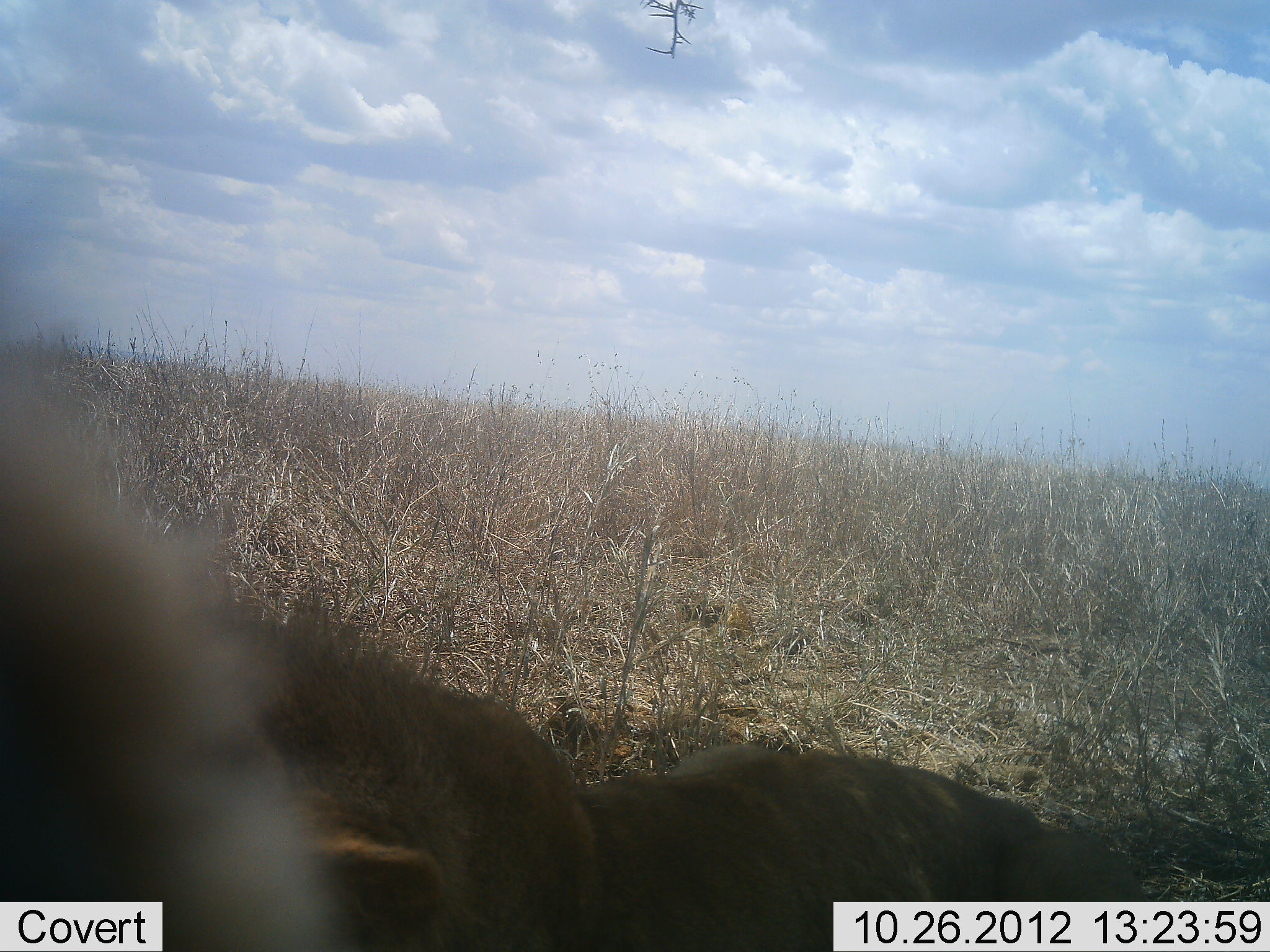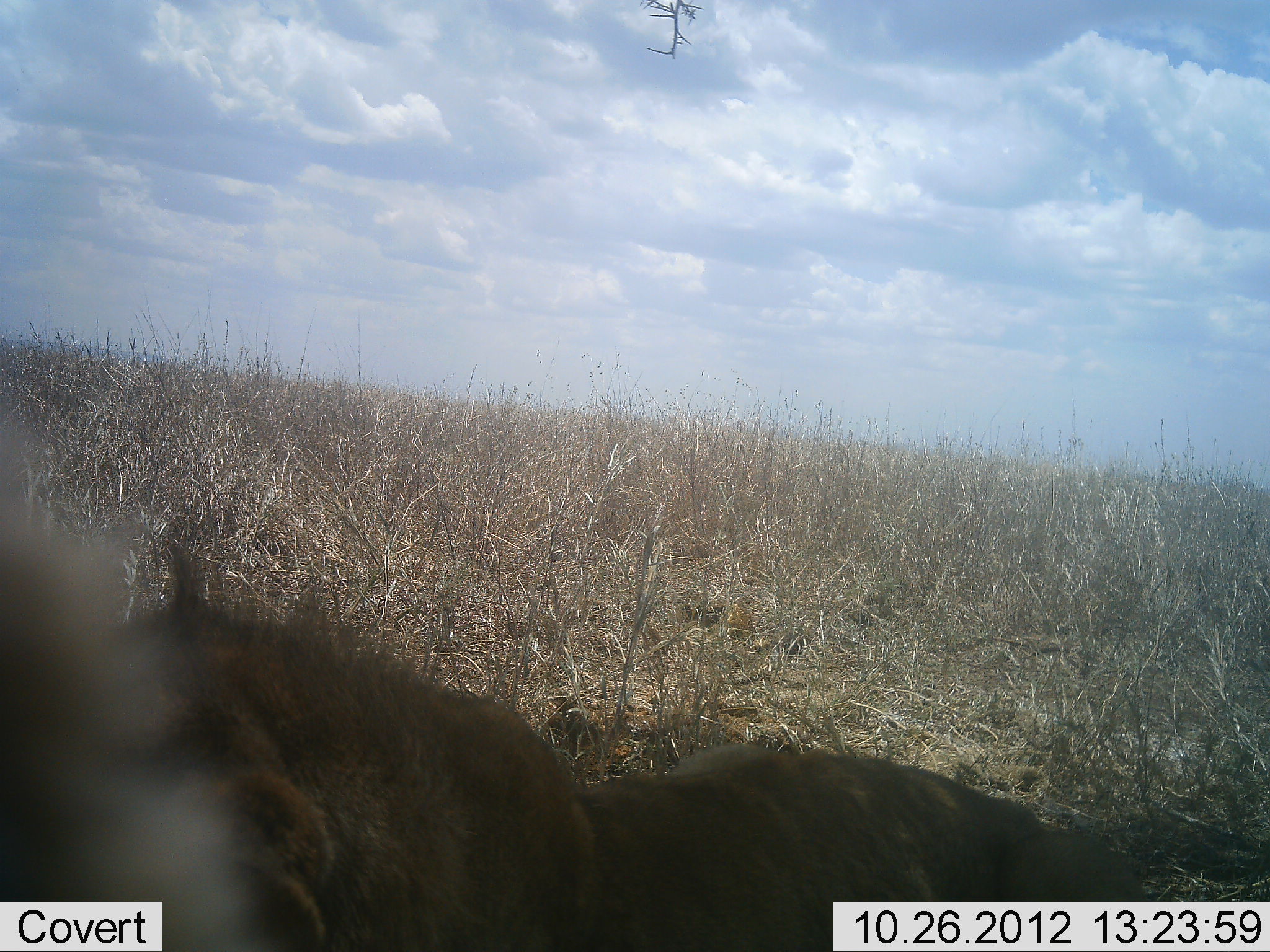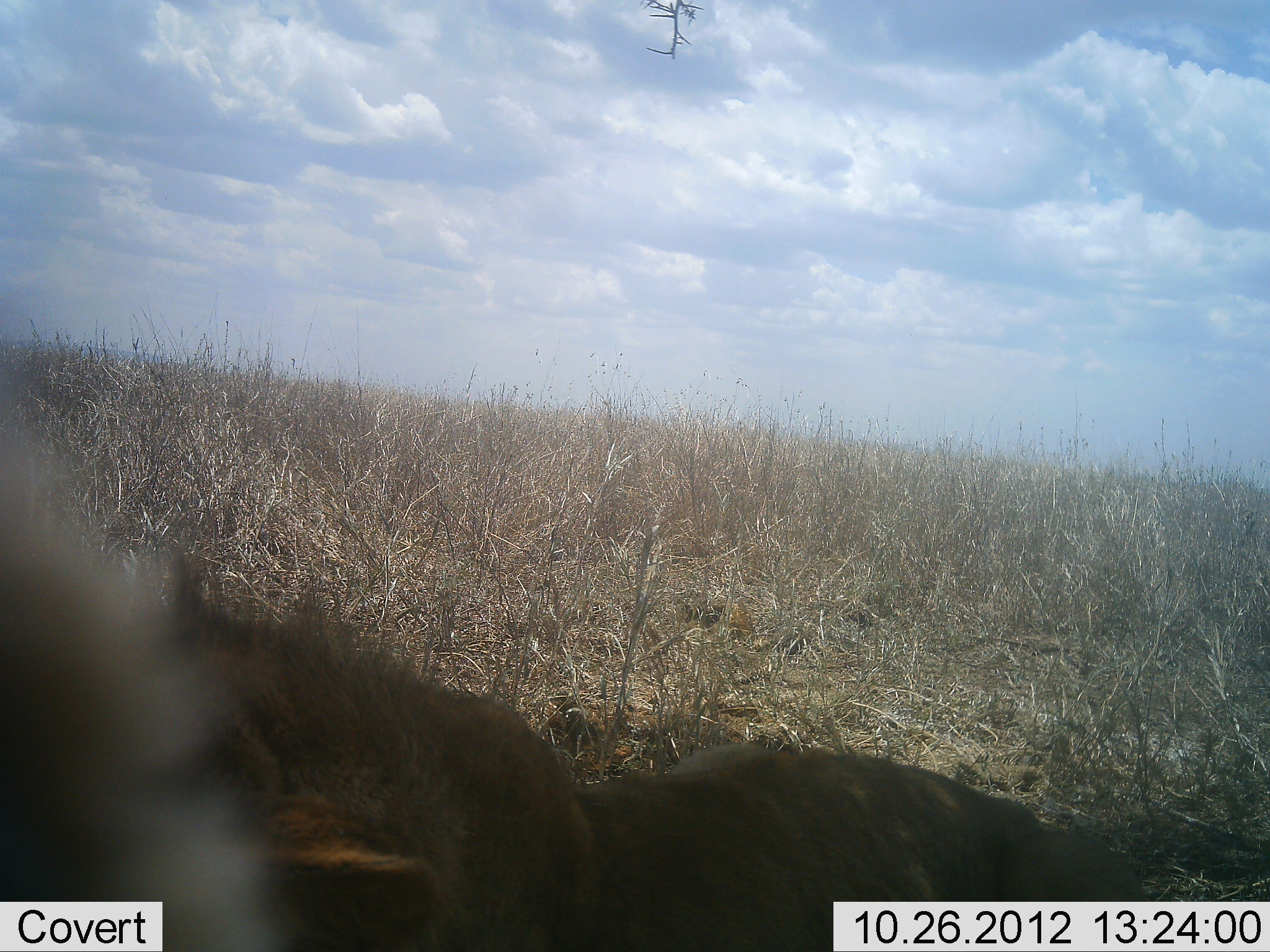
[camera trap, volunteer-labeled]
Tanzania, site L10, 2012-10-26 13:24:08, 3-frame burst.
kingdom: Animalia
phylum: Chordata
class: Mammalia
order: Carnivora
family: Felidae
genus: Panthera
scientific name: Panthera leo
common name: lion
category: lionfemale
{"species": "lionfemale (lion) (Panthera leo)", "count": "1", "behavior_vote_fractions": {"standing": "0%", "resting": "90%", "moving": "0%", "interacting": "10%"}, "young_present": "0%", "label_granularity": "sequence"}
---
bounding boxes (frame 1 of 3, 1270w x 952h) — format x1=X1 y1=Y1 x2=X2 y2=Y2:
animal: x1=252 y1=594 x2=1154 y2=950; x1=0 y1=361 x2=345 y2=952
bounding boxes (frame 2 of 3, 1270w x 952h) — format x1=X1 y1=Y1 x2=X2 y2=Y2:
animal: x1=121 y1=538 x2=1149 y2=952; x1=0 y1=419 x2=262 y2=952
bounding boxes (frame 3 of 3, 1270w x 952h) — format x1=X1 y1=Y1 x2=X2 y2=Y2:
animal: x1=144 y1=543 x2=1150 y2=952; x1=0 y1=420 x2=292 y2=952